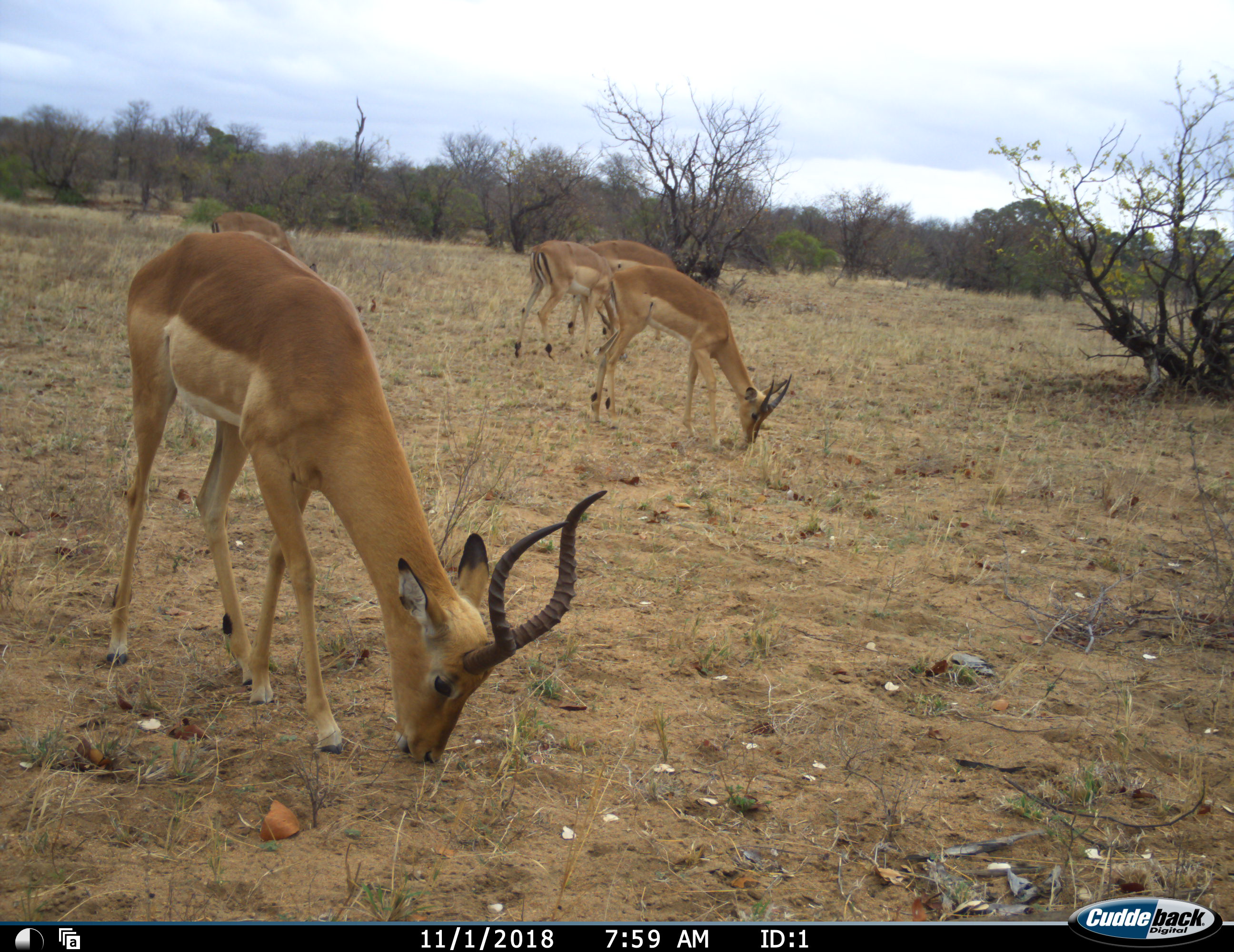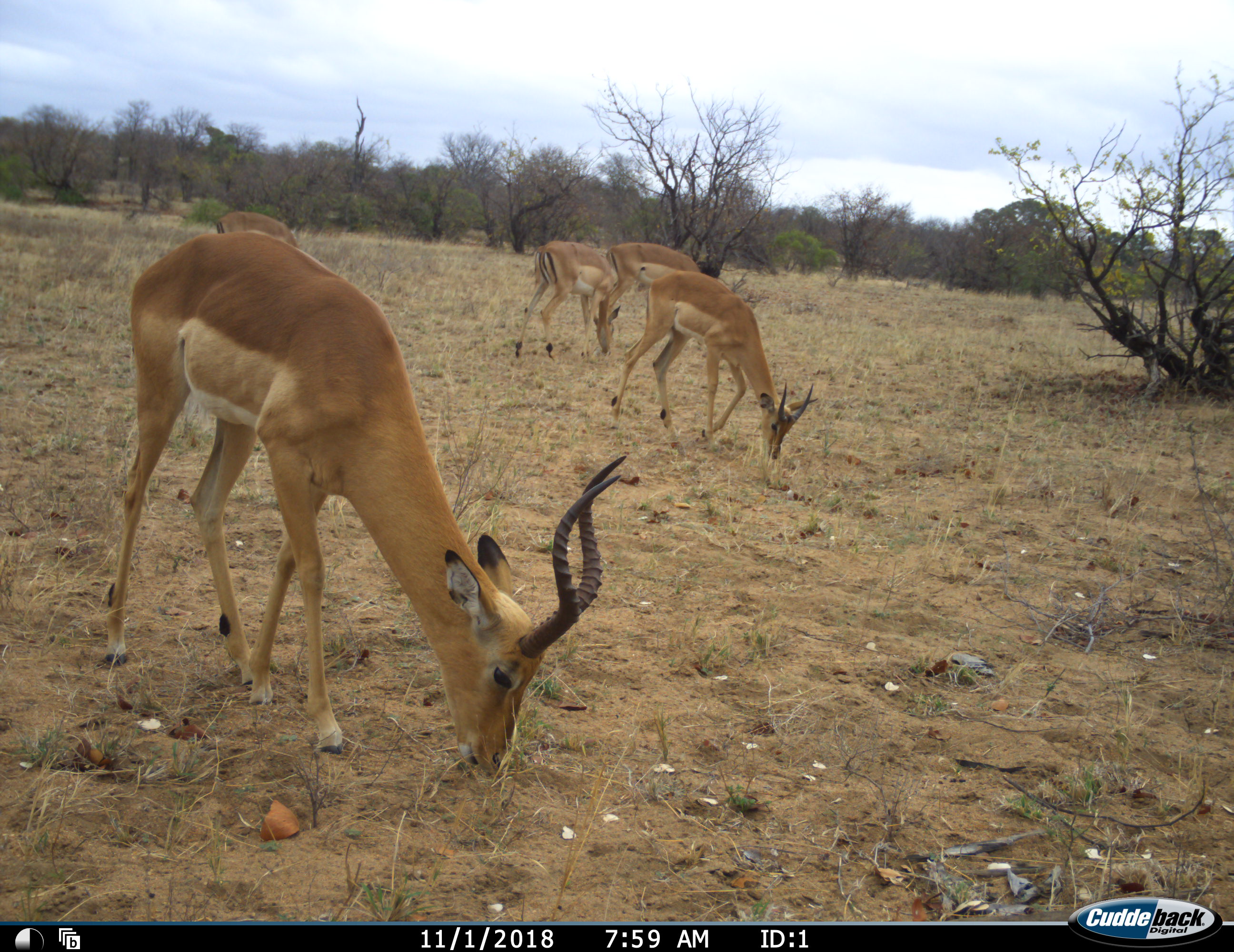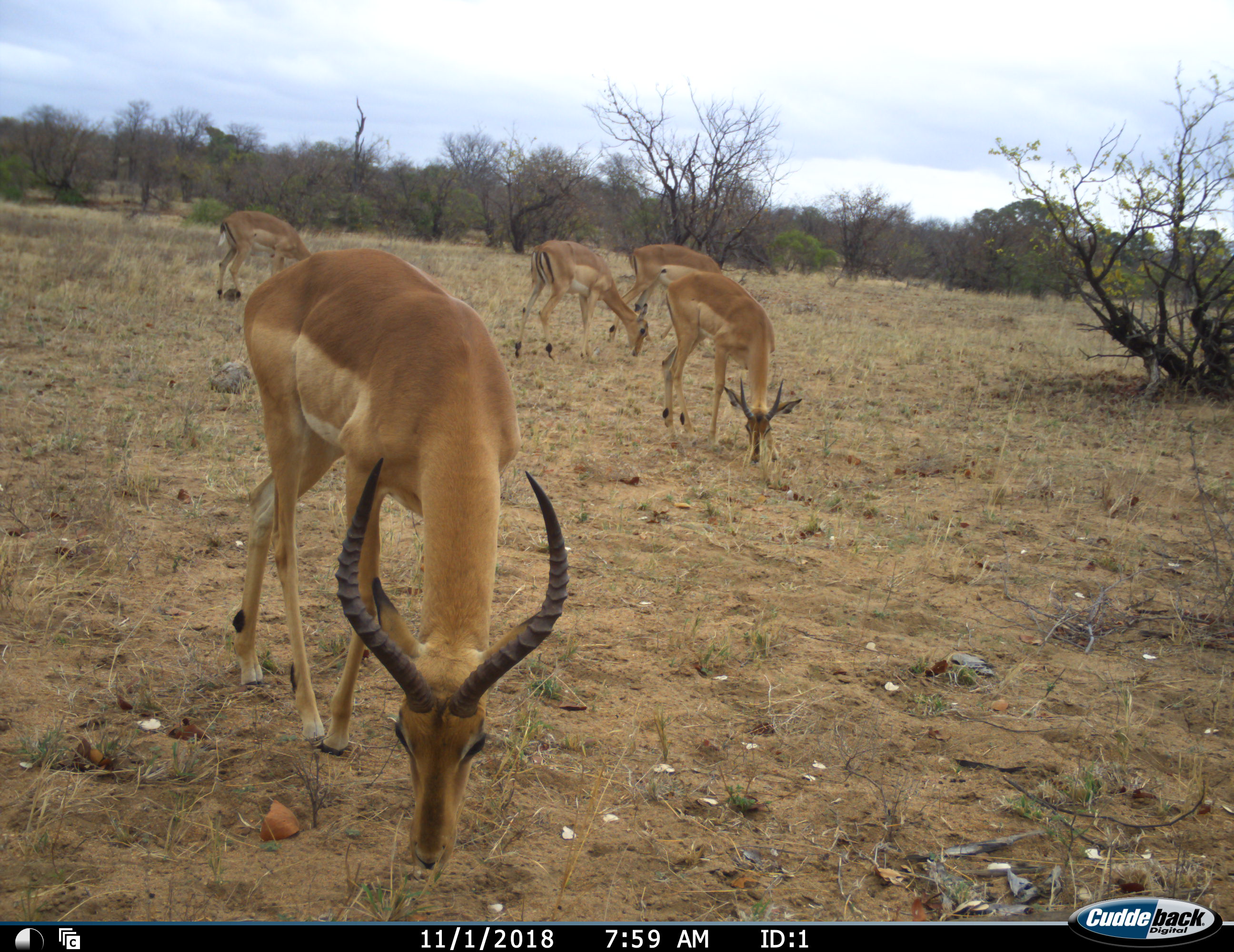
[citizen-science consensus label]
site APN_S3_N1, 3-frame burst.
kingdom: Animalia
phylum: Chordata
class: Mammalia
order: Artiodactyla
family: Bovidae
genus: Aepyceros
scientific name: Aepyceros melampus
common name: impala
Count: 5.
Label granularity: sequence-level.